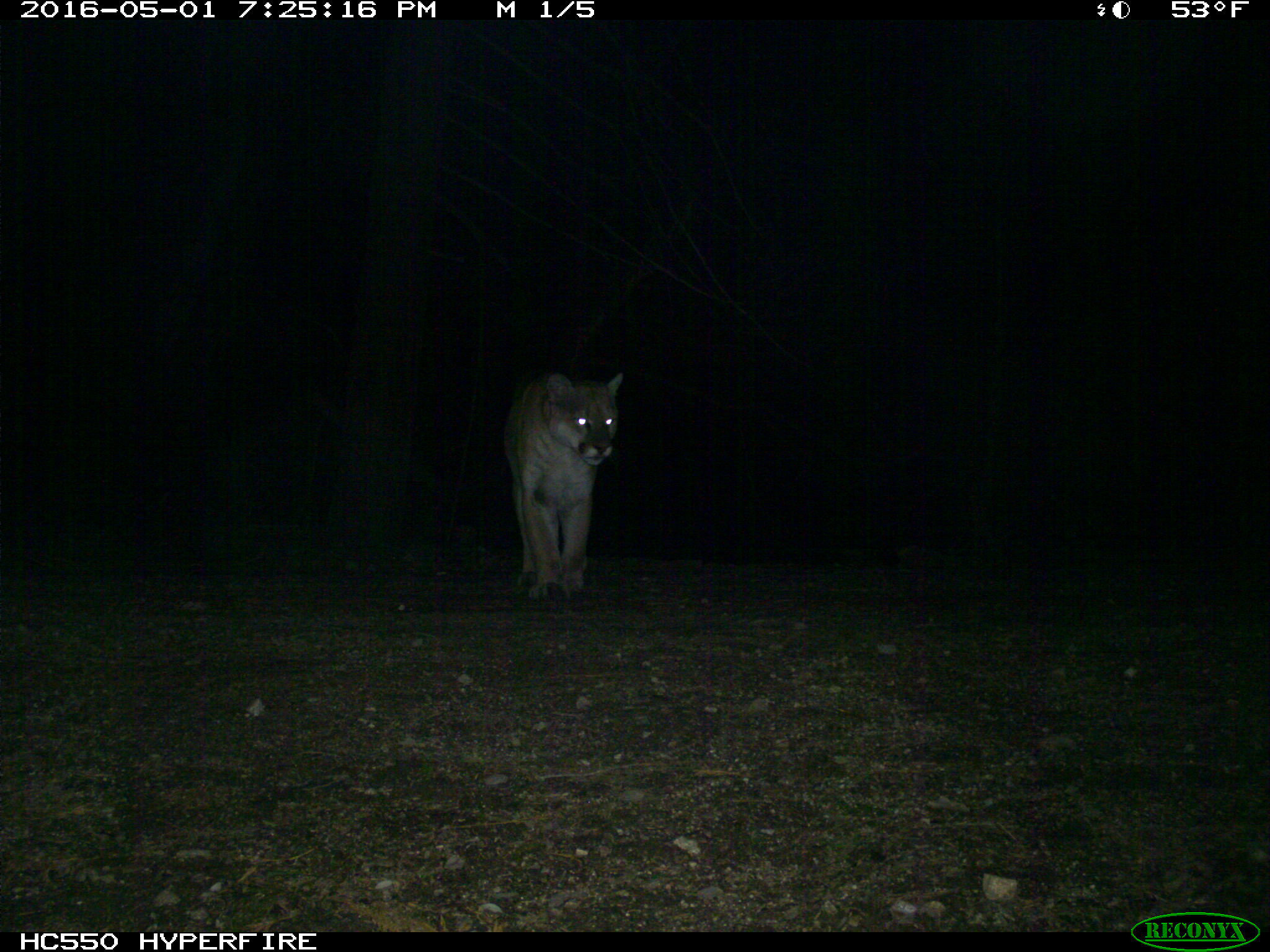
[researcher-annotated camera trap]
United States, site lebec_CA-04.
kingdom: Animalia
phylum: Chordata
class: Mammalia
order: Carnivora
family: Felidae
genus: Puma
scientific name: Puma concolor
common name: mountain lion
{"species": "Puma concolor (mountain lion)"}